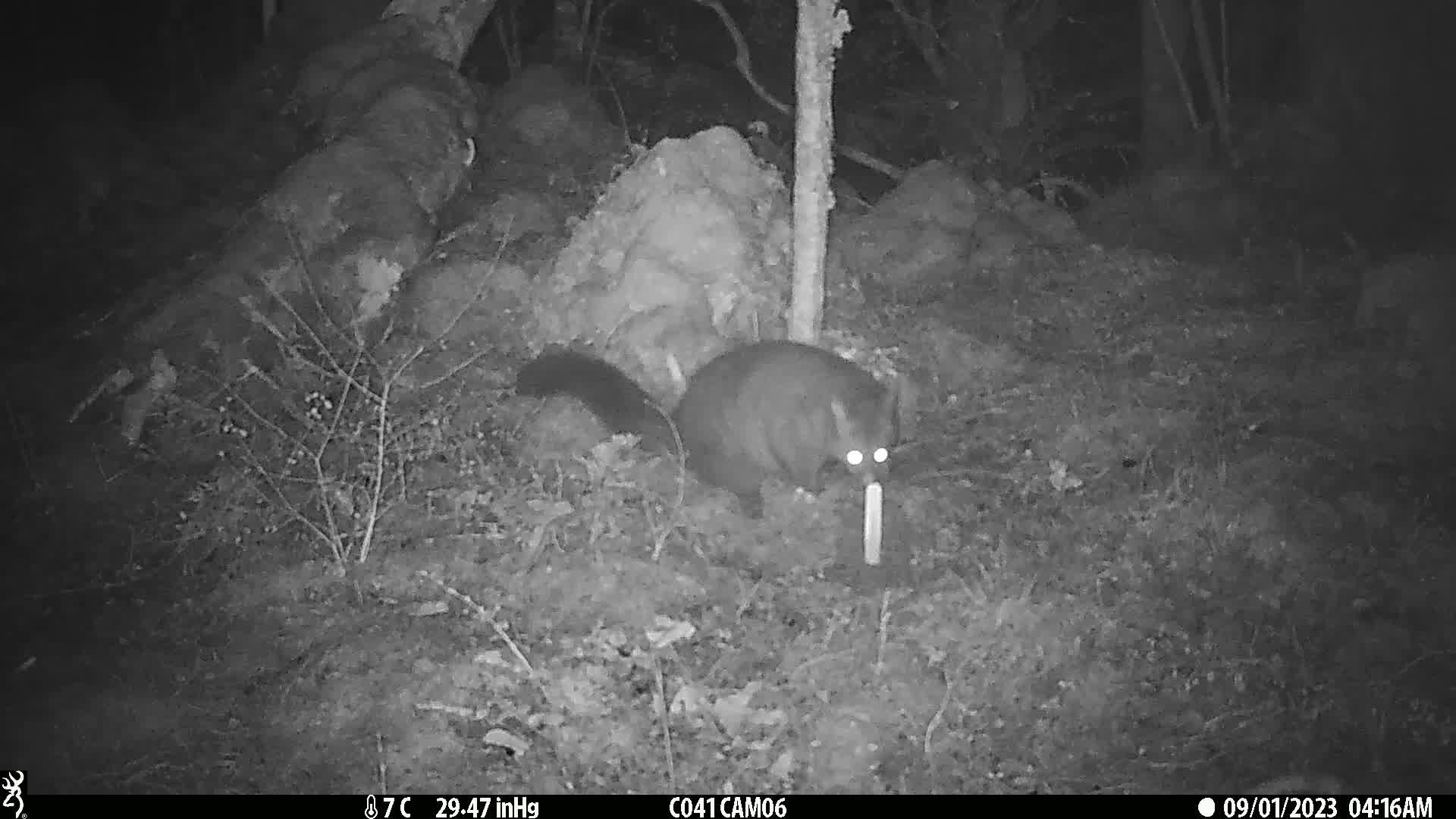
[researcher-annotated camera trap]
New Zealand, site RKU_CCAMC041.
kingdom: Animalia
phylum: Chordata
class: Mammalia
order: Diprotodontia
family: Phalangeridae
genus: Trichosurus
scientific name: Trichosurus vulpecula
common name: common brushtail possum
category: possum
Possum (common brushtail possum) (Trichosurus vulpecula).